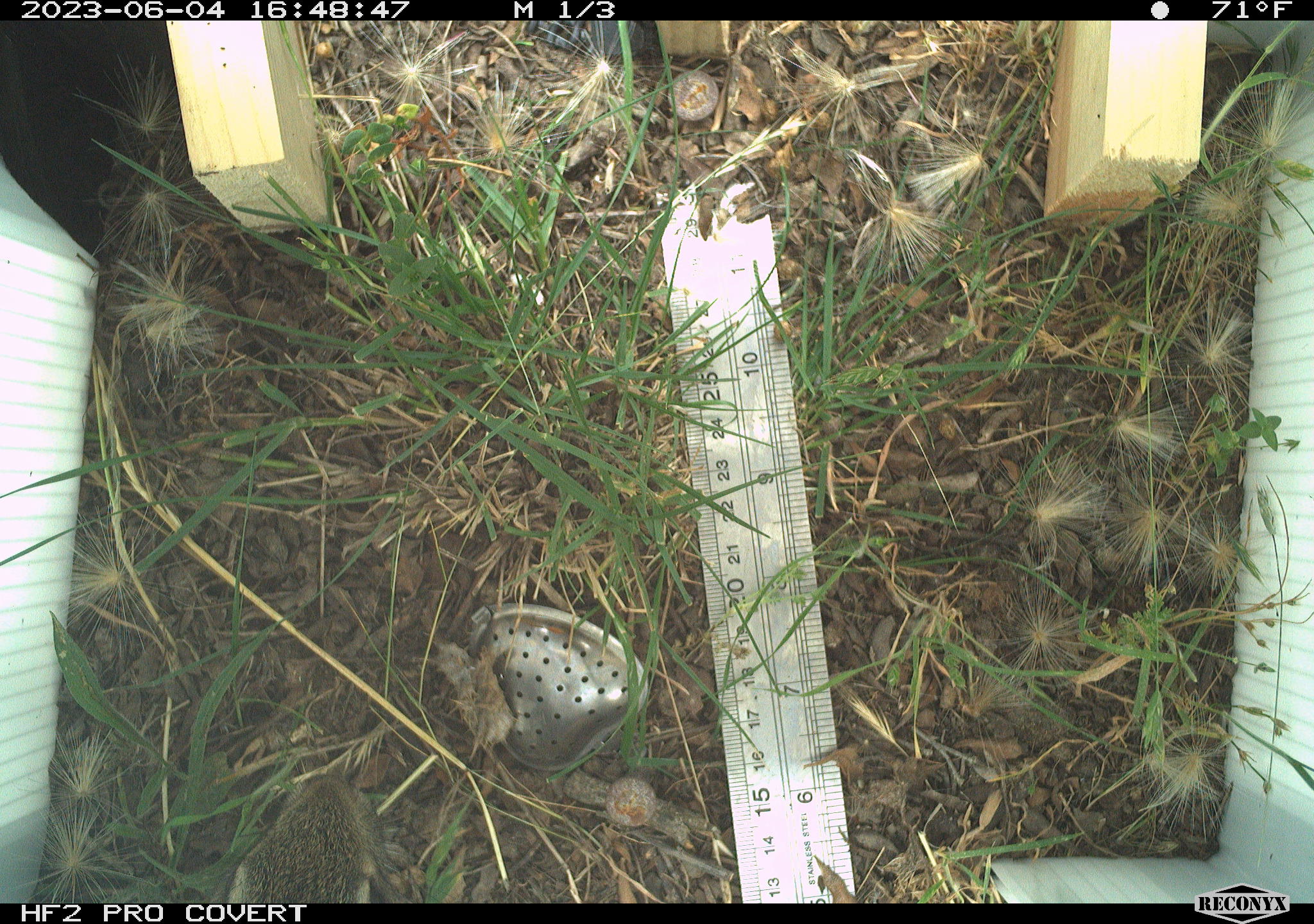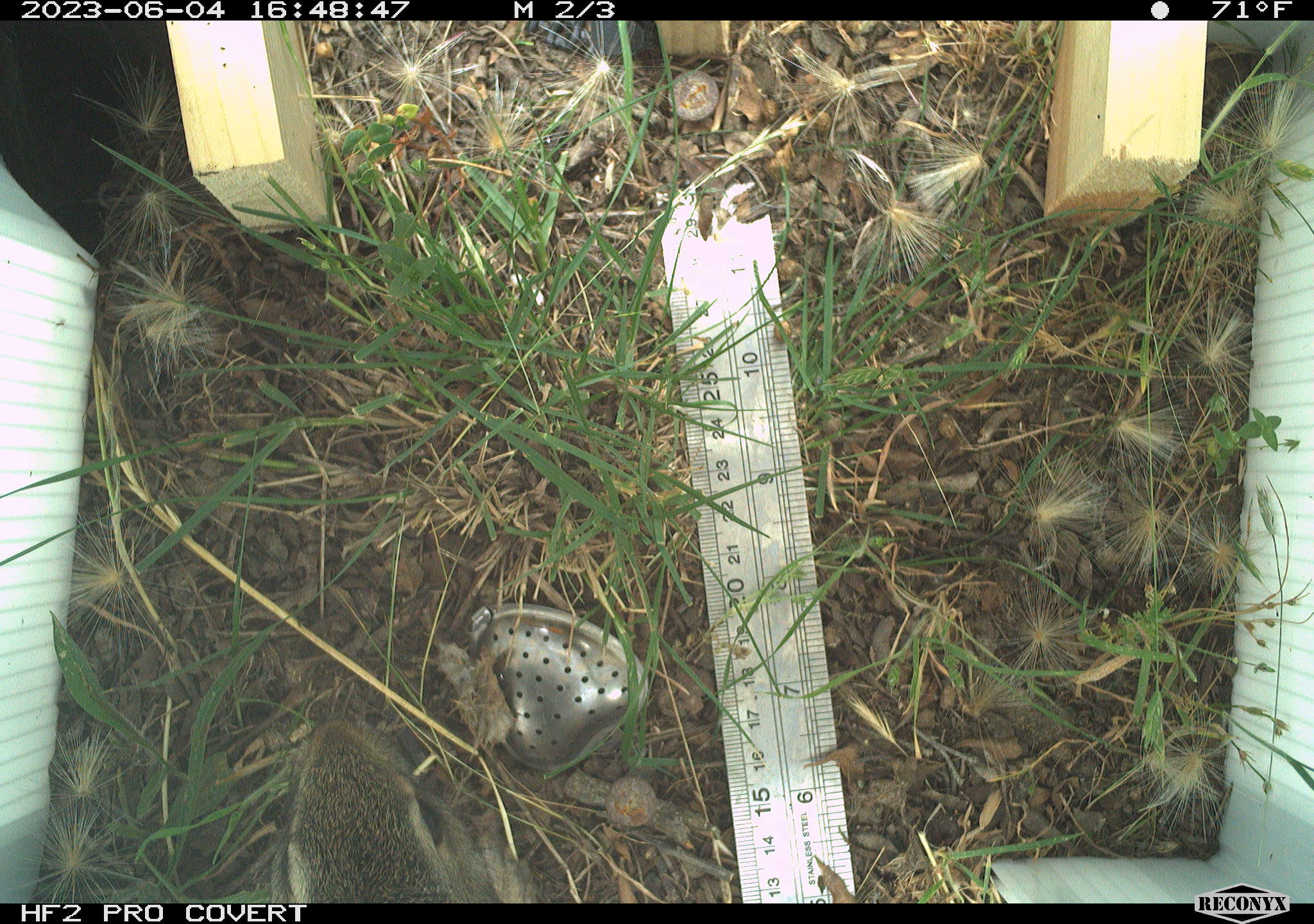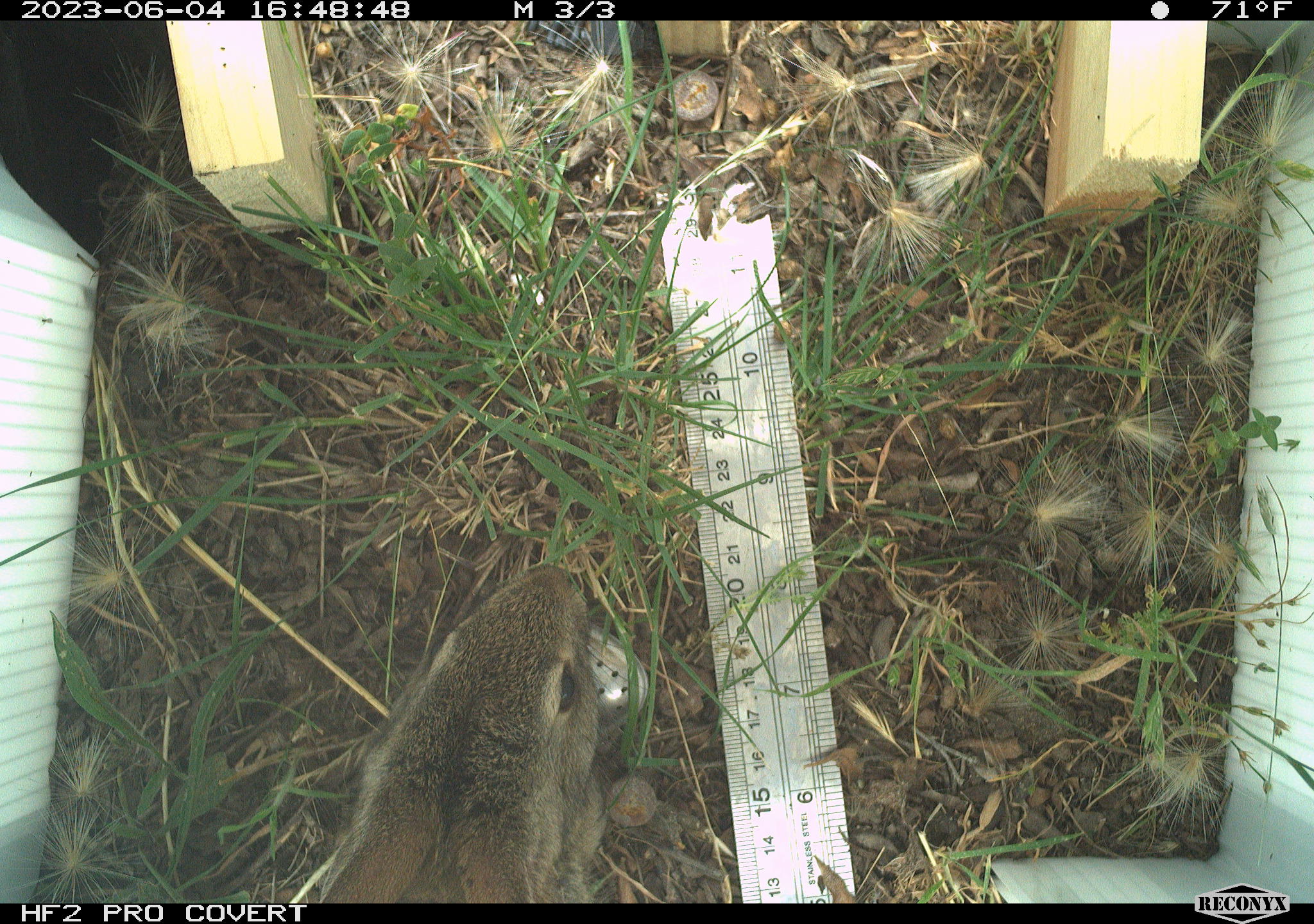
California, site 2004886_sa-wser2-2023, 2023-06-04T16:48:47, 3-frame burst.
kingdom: Animalia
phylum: Chordata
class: Mammalia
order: Lagomorpha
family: Leporidae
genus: Sylvilagus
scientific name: Sylvilagus bachmani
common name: brush rabbit